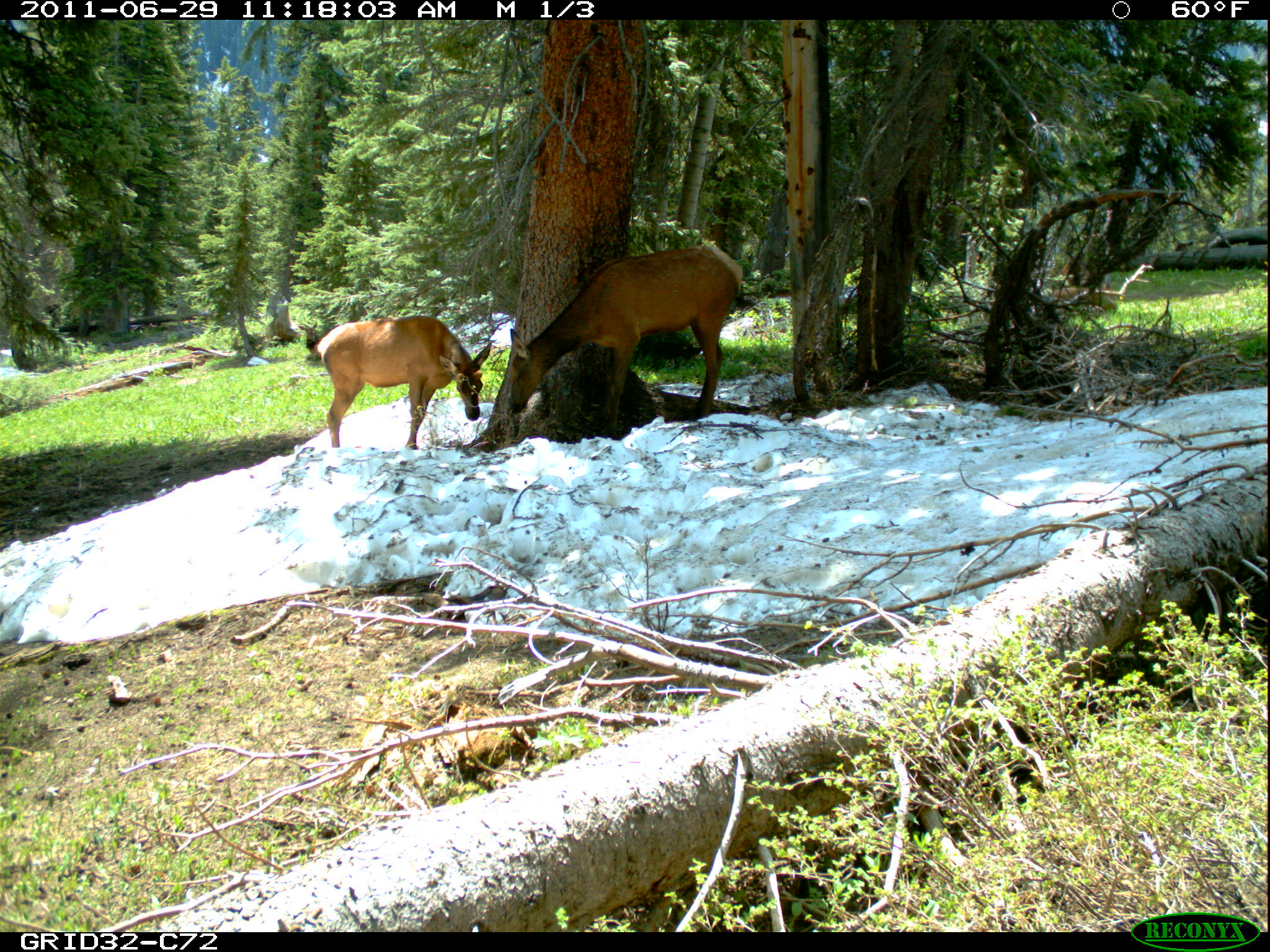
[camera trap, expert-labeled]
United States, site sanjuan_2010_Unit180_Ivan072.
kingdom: Animalia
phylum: Chordata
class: Mammalia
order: Artiodactyla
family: Cervidae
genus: Cervus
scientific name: Cervus elaphus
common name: red deer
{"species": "Cervus elaphus (red deer)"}